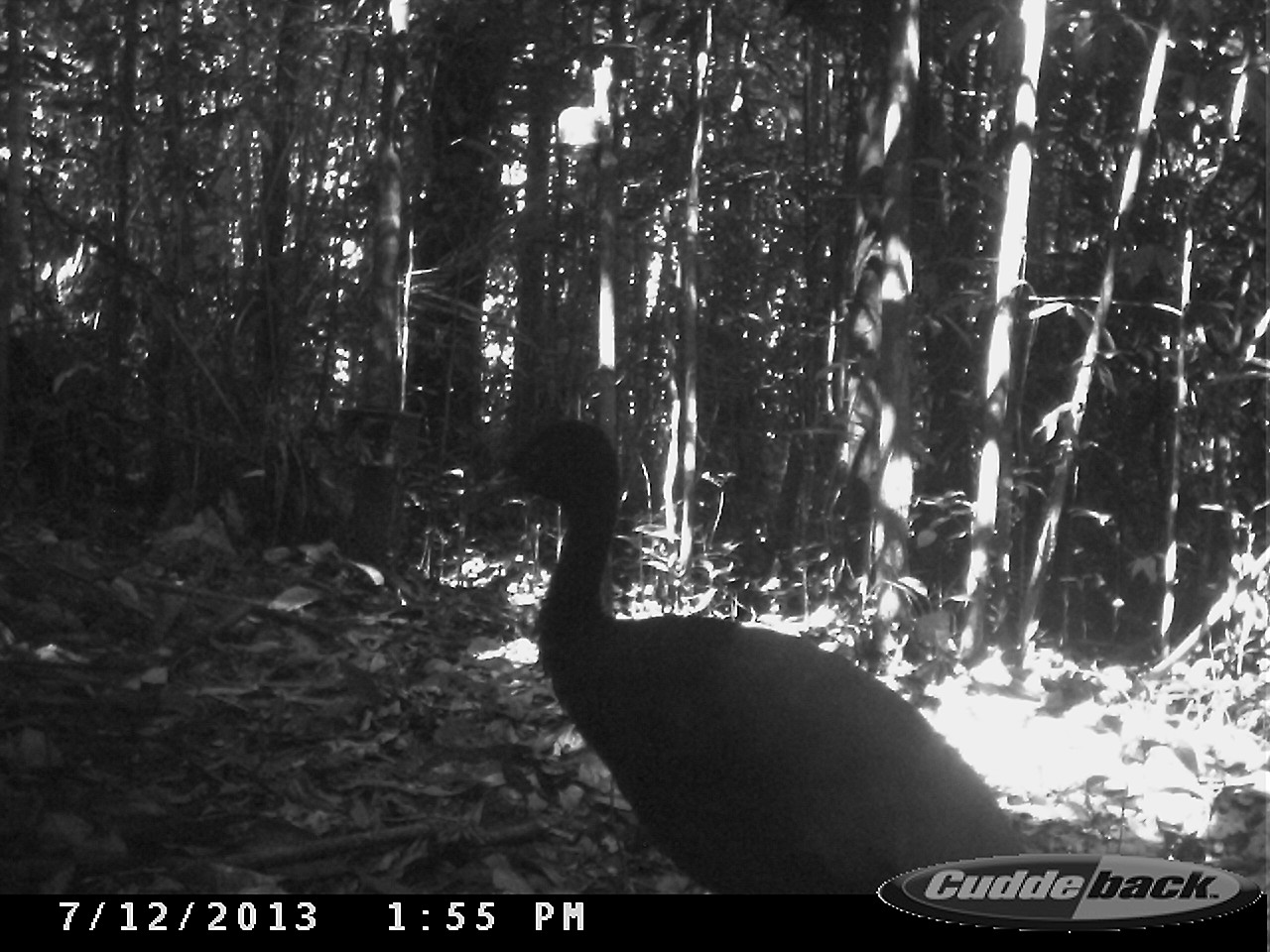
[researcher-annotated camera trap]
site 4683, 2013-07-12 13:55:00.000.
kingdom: Animalia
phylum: Chordata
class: Aves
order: Gruiformes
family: Psophiidae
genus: Psophia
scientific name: Psophia crepitans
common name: gray-winged trumpeter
Psophia crepitans (gray-winged trumpeter), count 3, age adult.